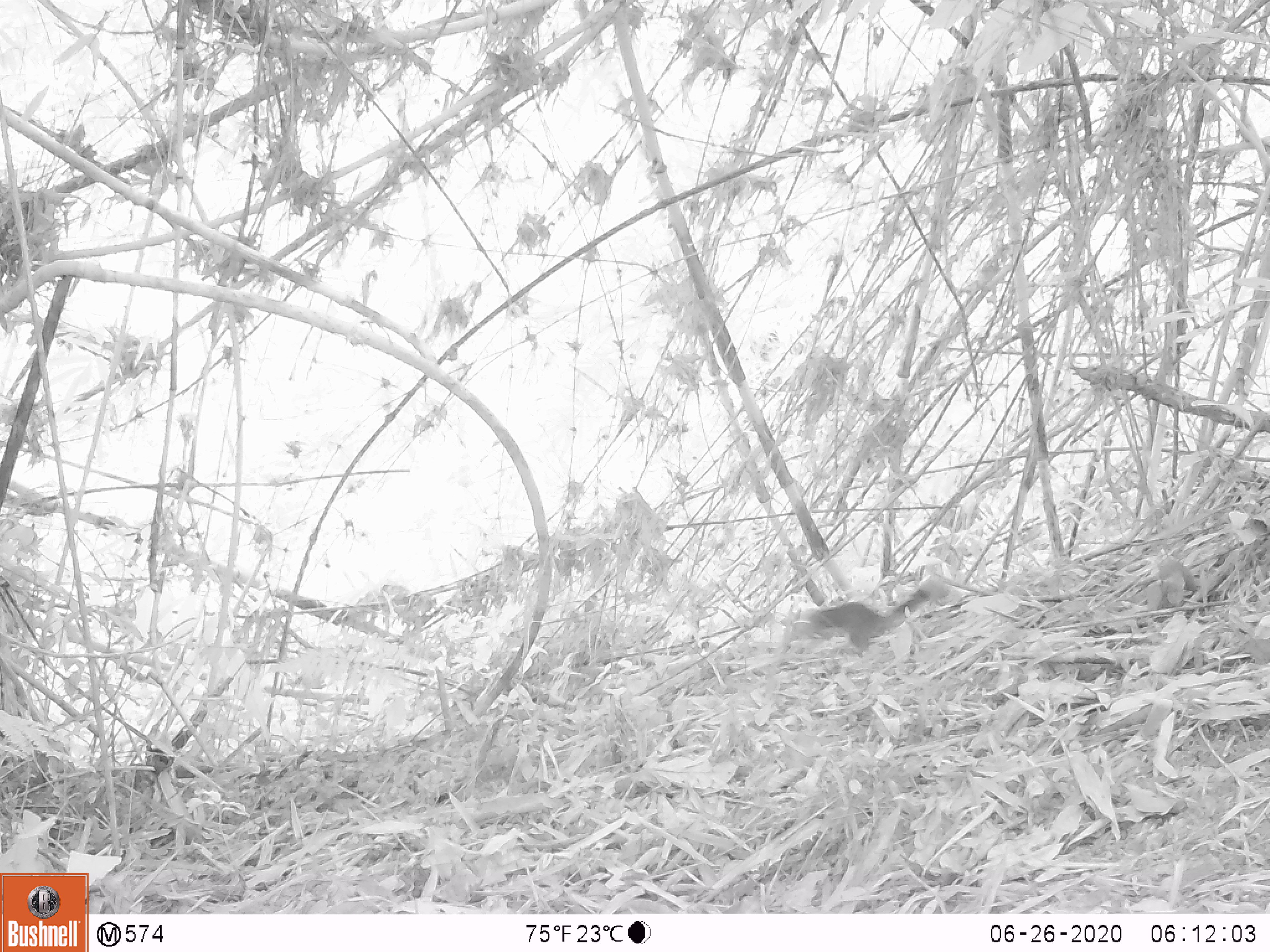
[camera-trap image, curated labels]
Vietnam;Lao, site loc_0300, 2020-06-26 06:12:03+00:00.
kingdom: Animalia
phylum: Chordata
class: Mammalia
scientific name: Mammalia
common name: mammal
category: unidentified small mammal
Unidentified small mammal (mammal) (Mammalia). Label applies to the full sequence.